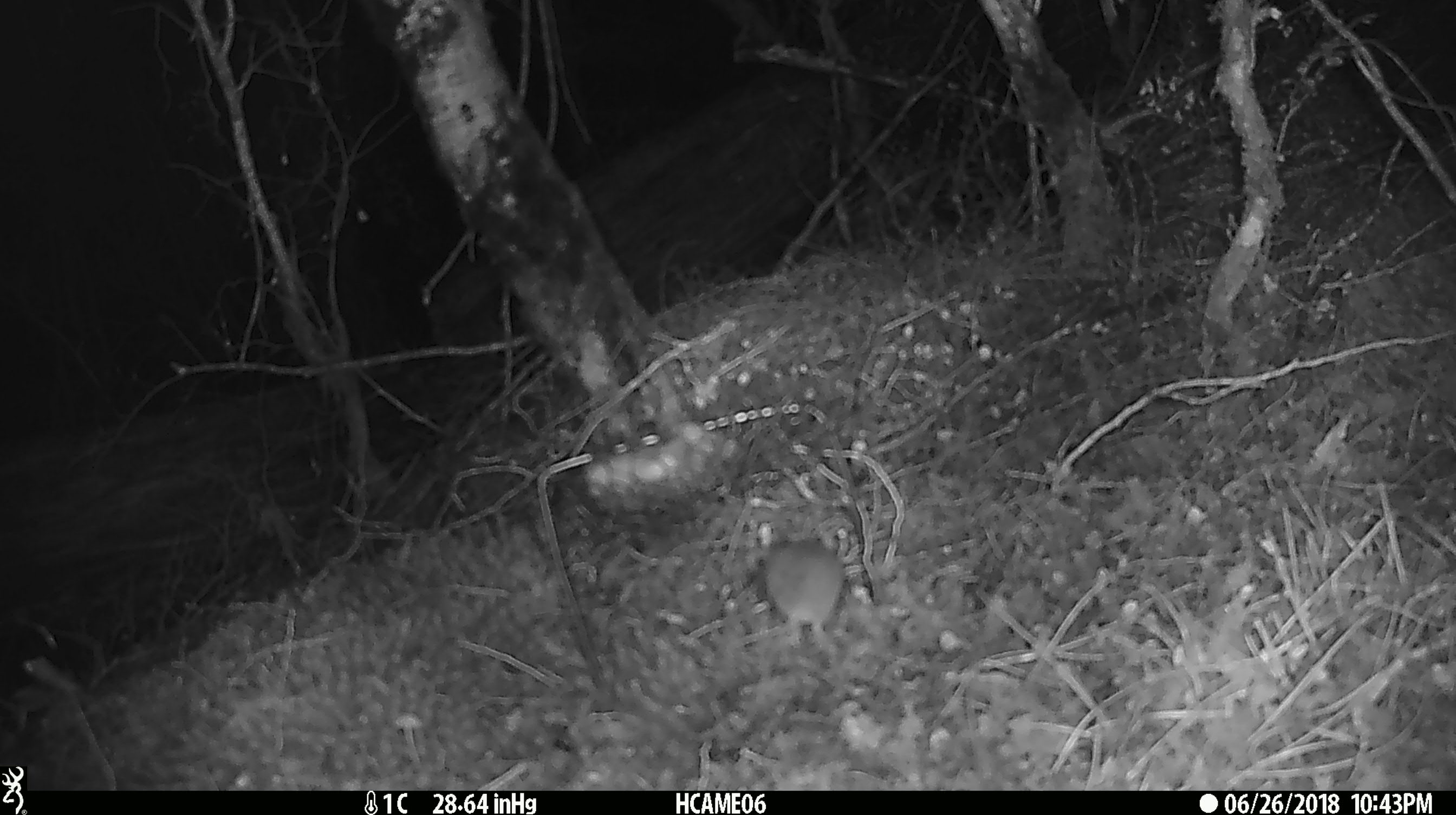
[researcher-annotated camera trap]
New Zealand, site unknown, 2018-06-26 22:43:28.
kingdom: Animalia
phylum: Chordata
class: Mammalia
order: Rodentia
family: Muridae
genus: Mus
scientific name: Mus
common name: mouse